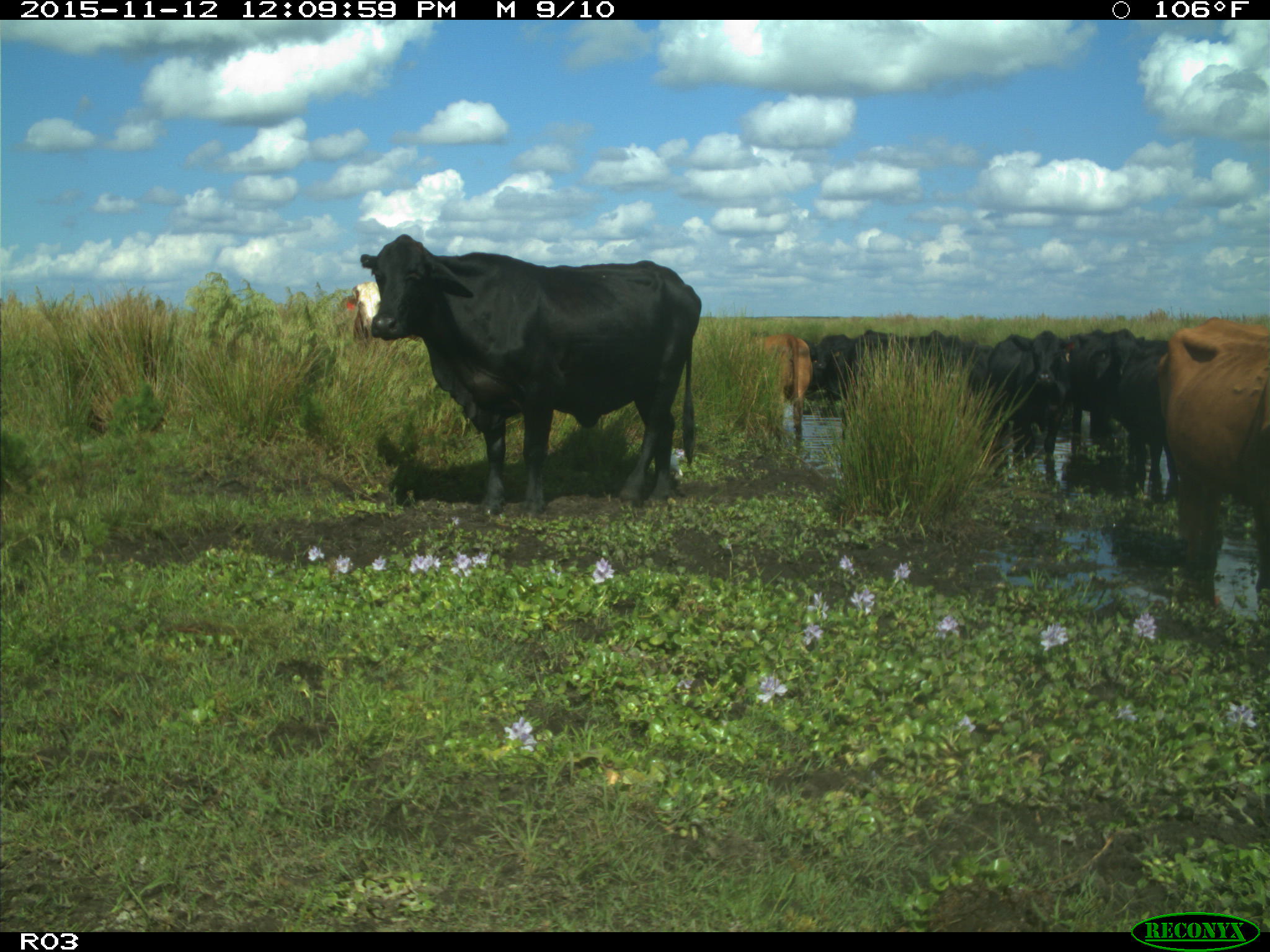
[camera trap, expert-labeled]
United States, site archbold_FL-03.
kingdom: Animalia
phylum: Chordata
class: Mammalia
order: Artiodactyla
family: Bovidae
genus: Bos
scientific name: Bos taurus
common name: domestic cow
Bos taurus (domestic cow).